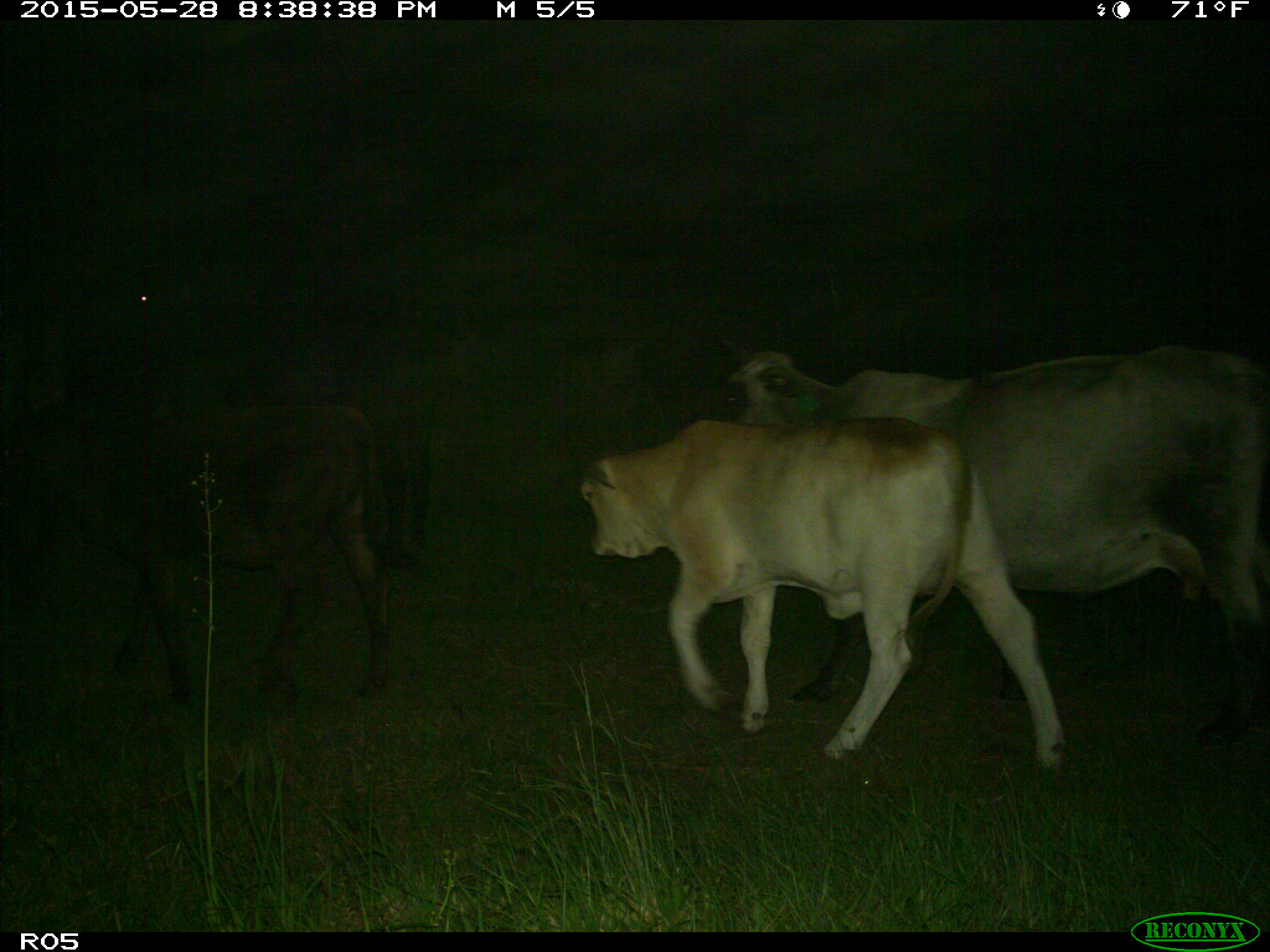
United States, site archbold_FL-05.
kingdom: Animalia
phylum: Chordata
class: Mammalia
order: Artiodactyla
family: Bovidae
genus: Bos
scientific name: Bos taurus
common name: domestic cow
Bos taurus (domestic cow).